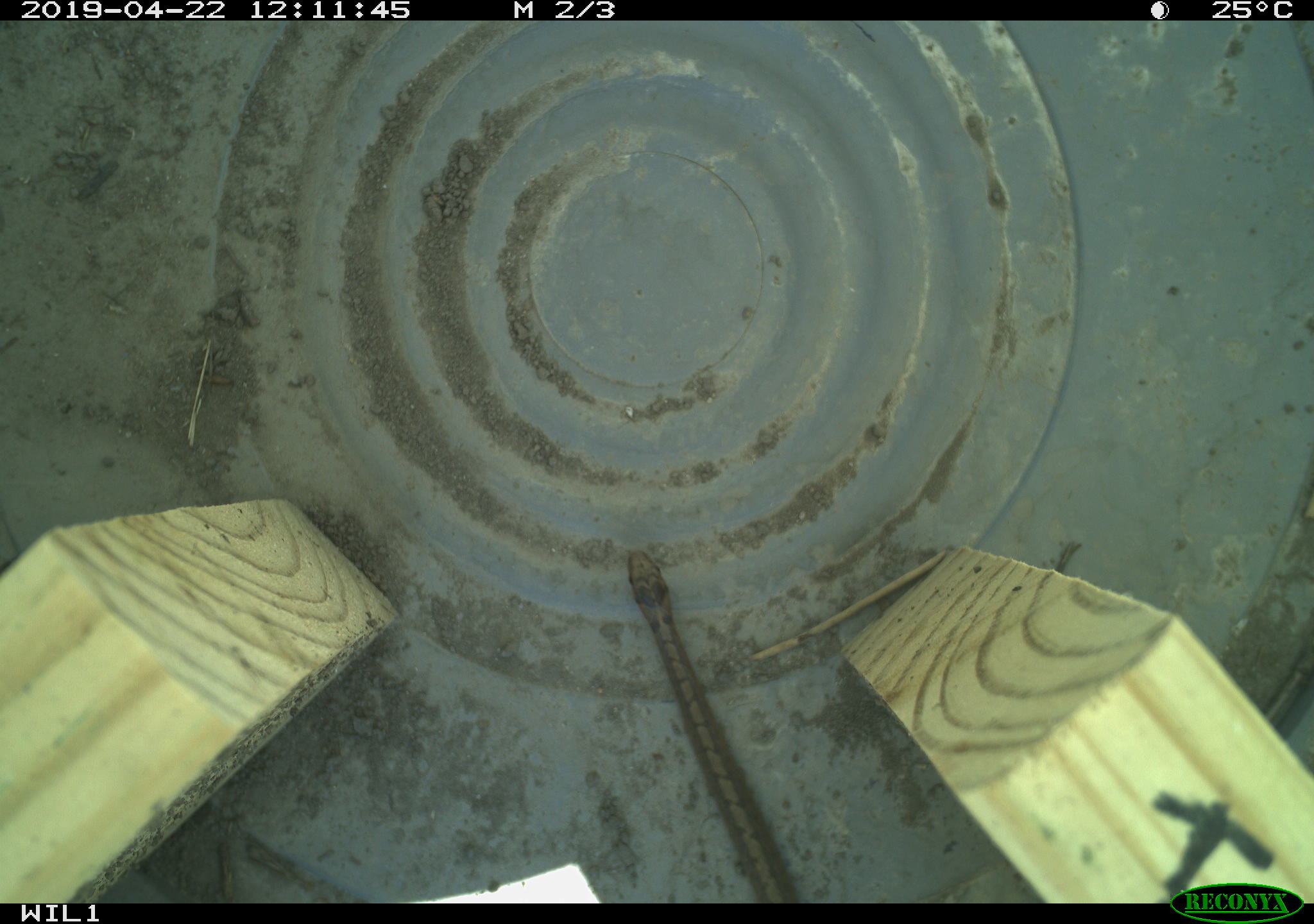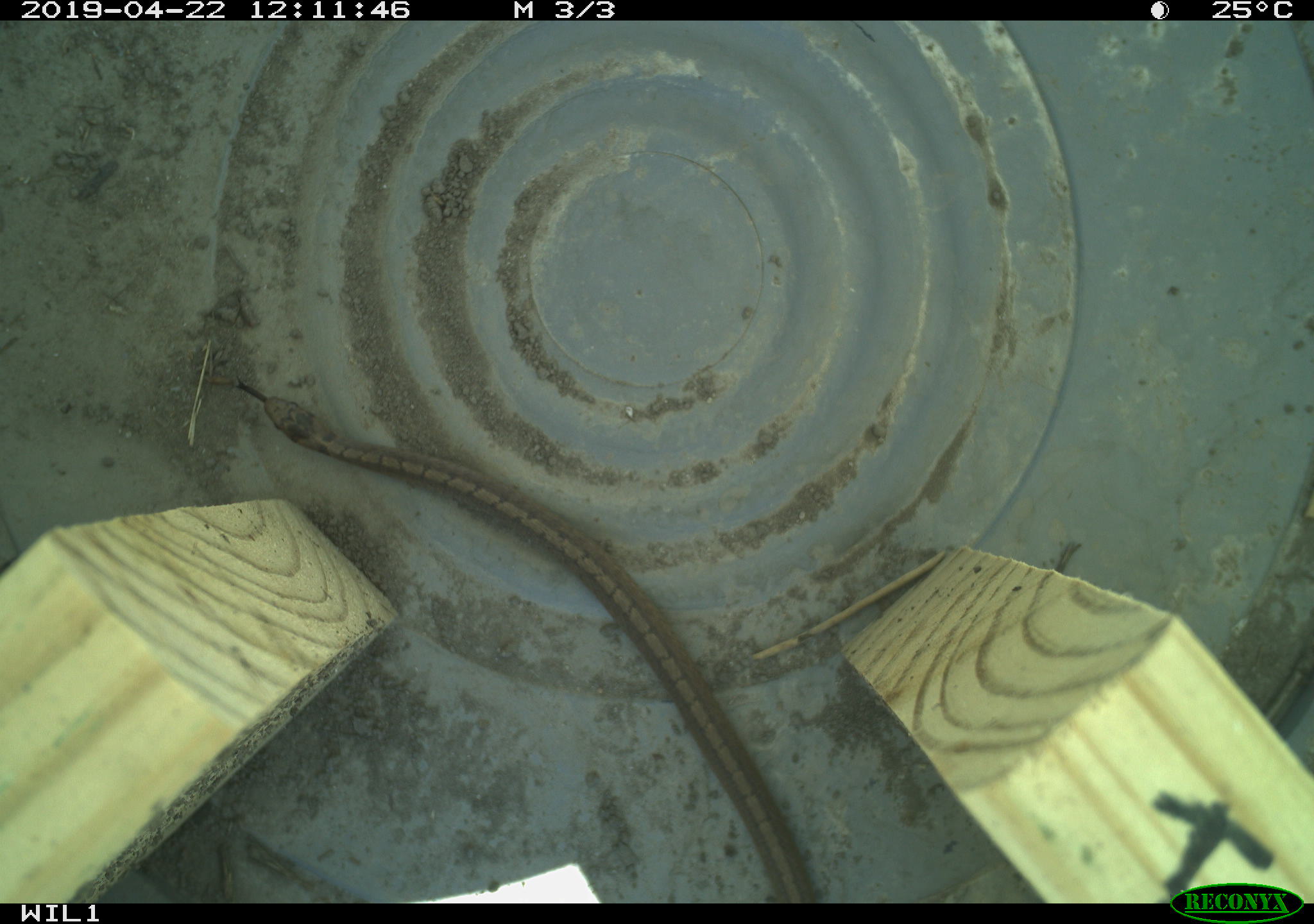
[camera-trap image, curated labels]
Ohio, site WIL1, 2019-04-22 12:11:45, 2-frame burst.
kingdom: Animalia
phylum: Chordata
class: Reptilia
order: Squamata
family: Colubridae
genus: Storeria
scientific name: Storeria dekayi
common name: dekay's brownsnake